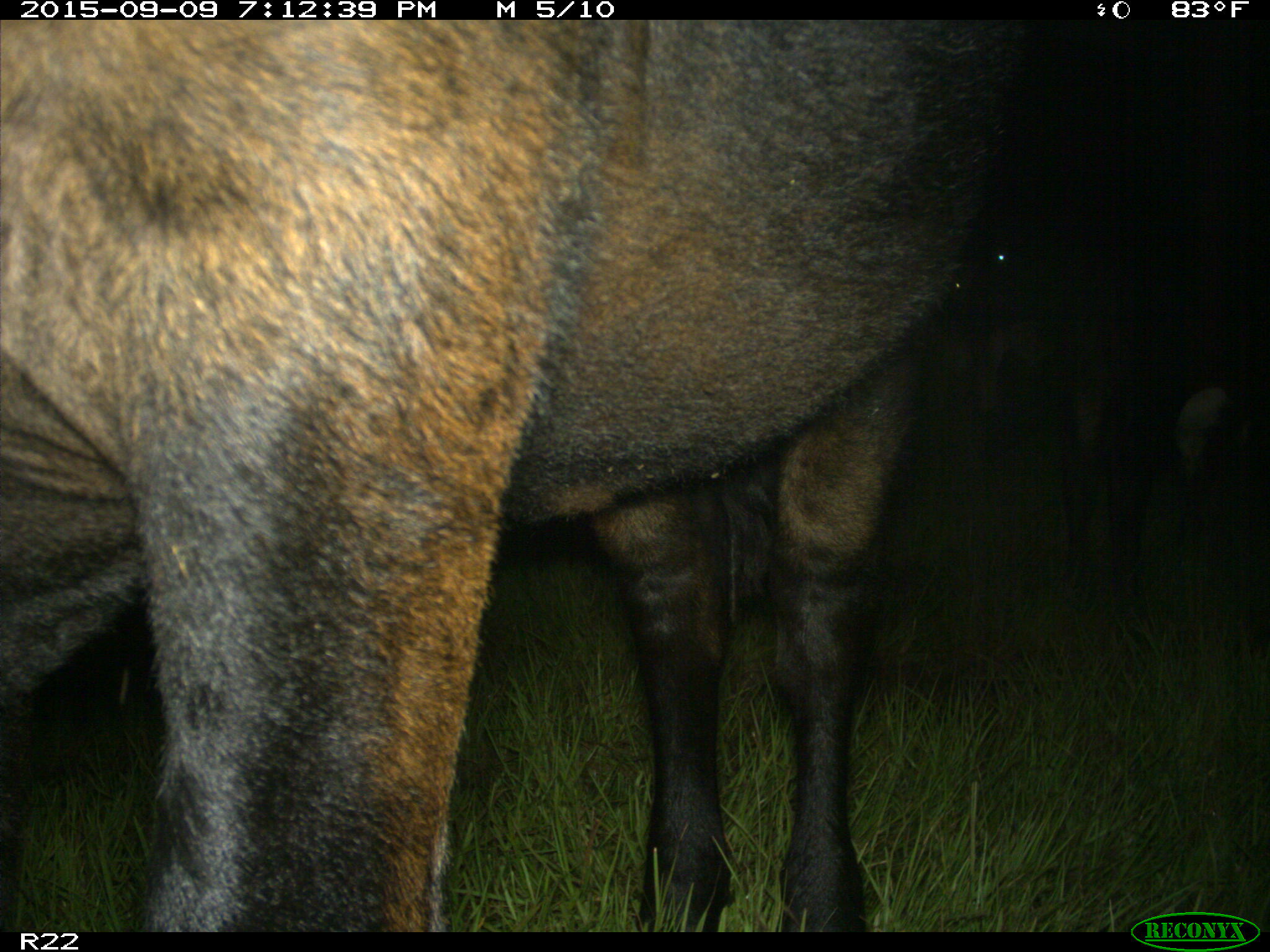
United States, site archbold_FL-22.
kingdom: Animalia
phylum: Chordata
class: Mammalia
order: Artiodactyla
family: Bovidae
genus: Bos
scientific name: Bos taurus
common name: domestic cow